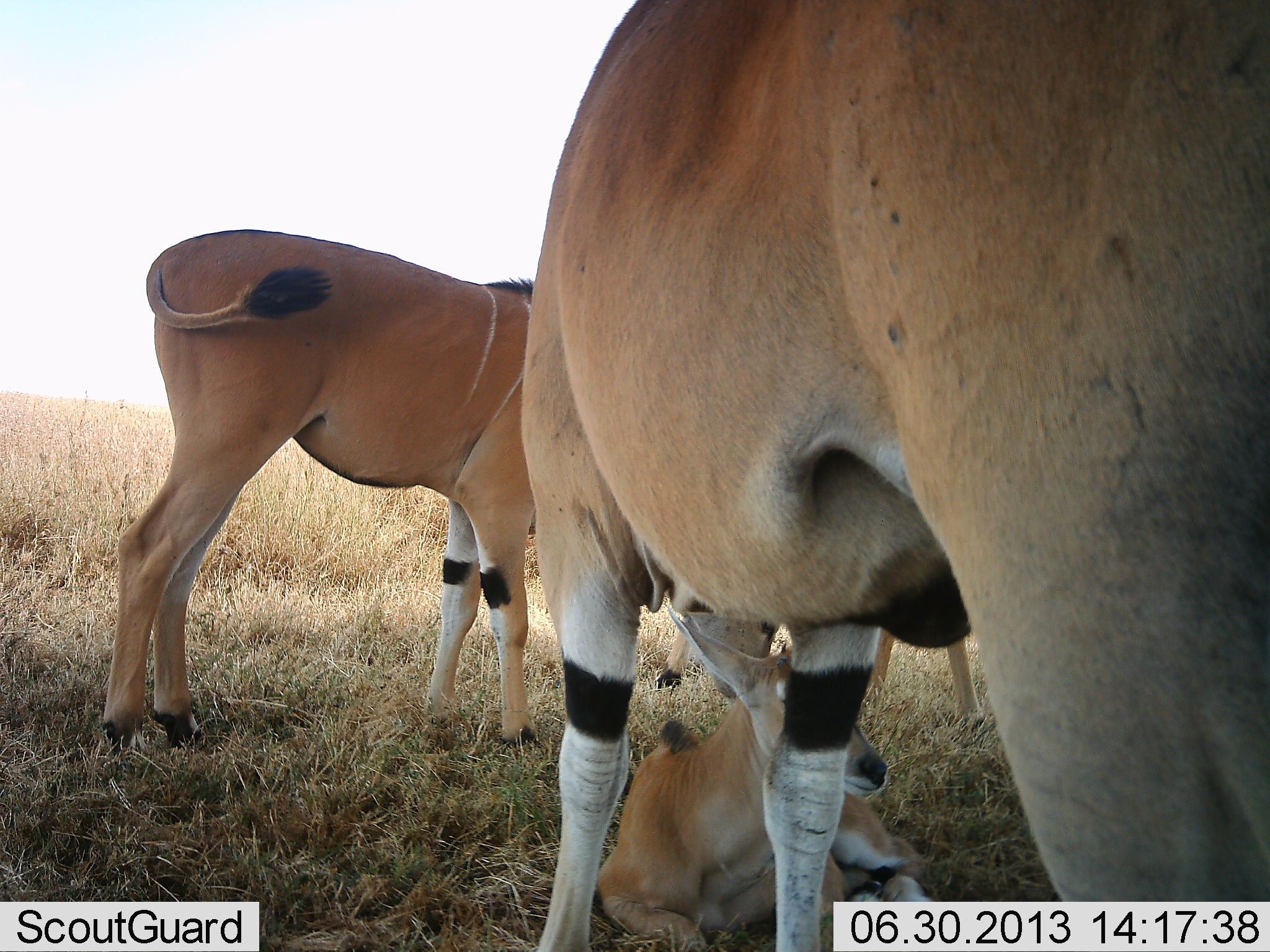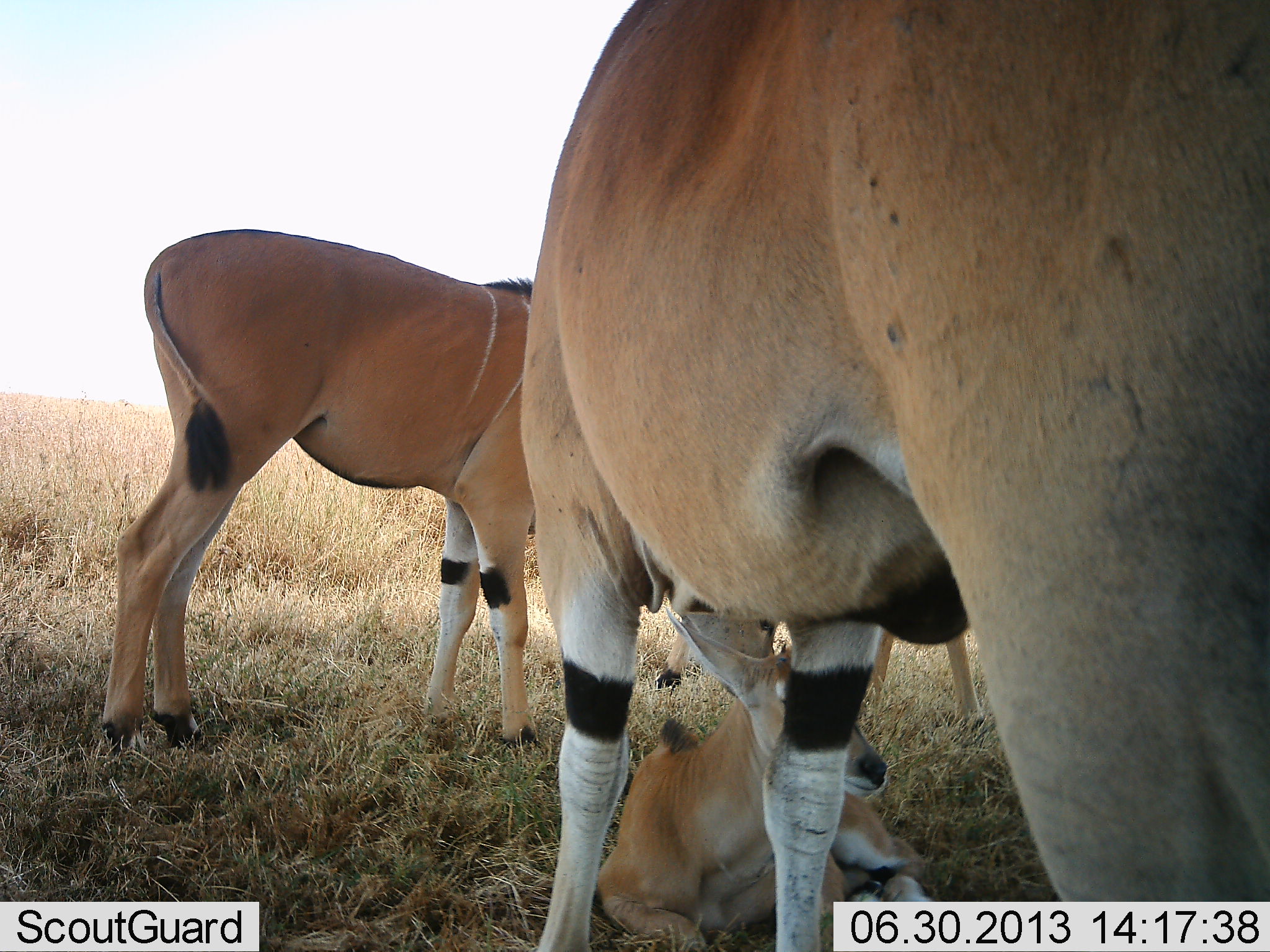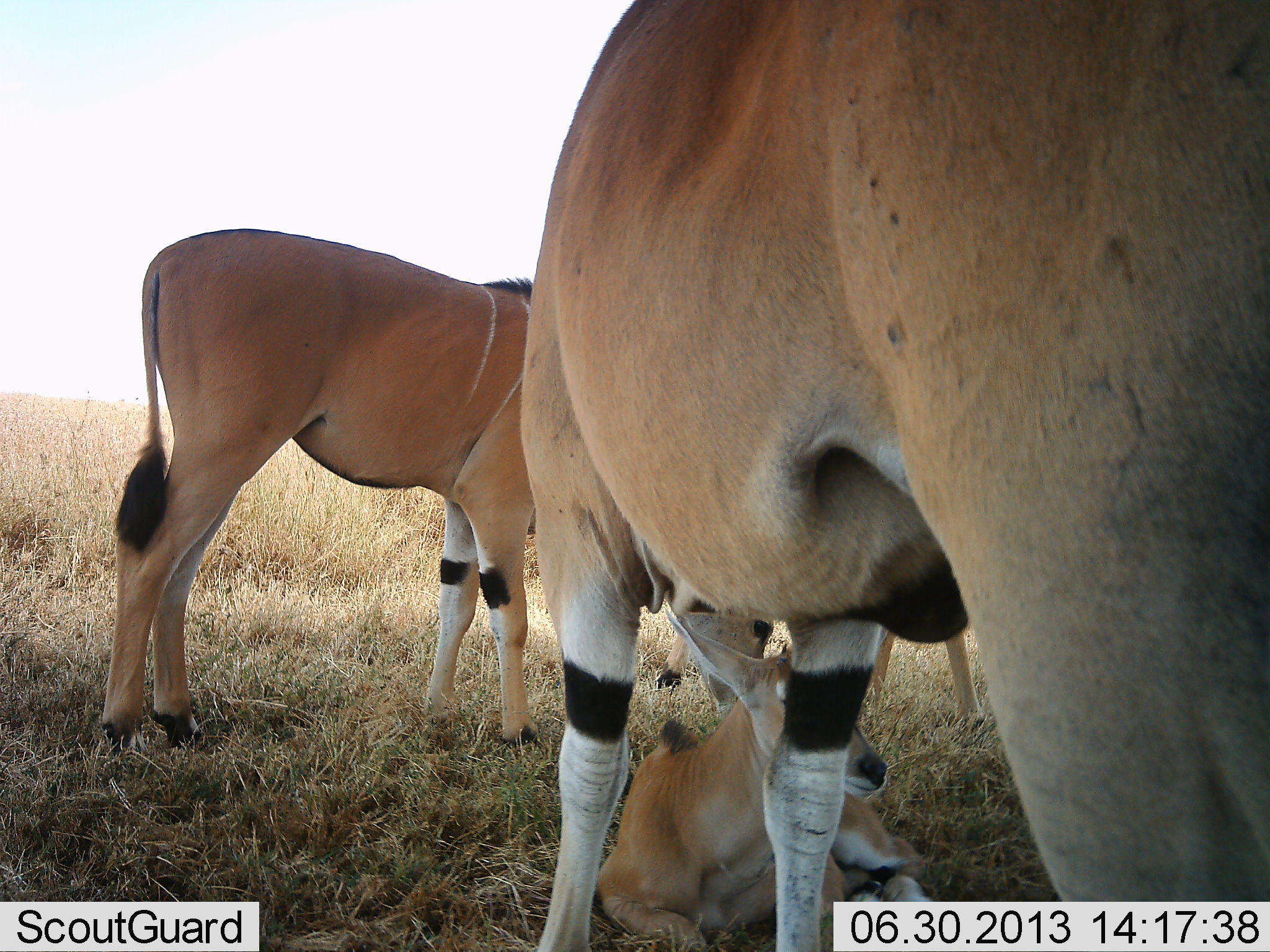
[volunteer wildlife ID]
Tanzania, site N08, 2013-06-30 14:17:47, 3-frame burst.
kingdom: Animalia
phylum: Chordata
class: Mammalia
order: Artiodactyla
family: Bovidae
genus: Tragelaphus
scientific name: Tragelaphus oryx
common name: eland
Eland (Tragelaphus oryx), count 4. Behavior (volunteer vote fractions): standing 90%, resting 100%, moving 0%, interacting 30%. Young present (vote fraction): 100%. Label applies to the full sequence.